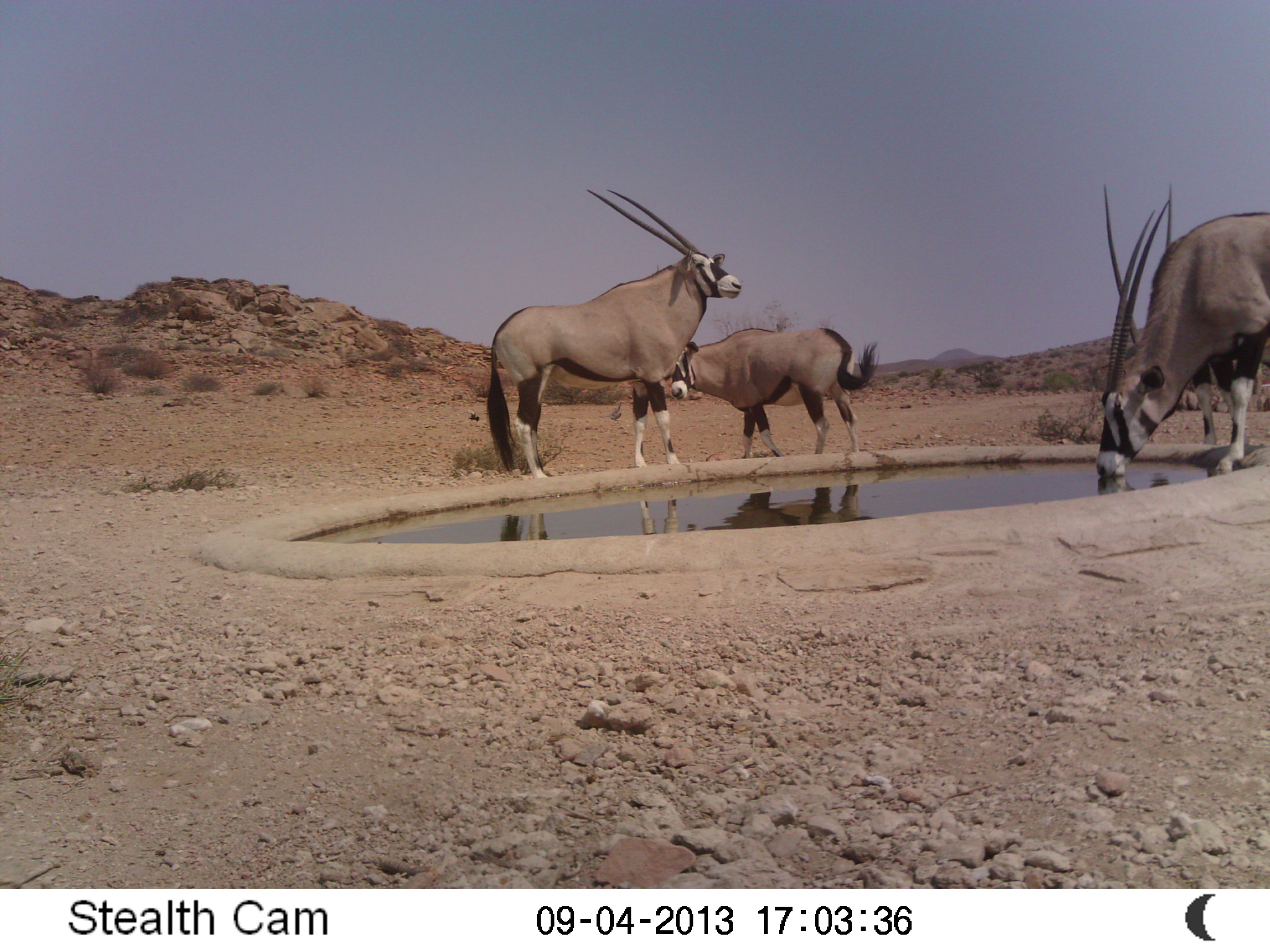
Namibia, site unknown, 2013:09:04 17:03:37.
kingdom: Animalia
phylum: Chordata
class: Mammalia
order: Artiodactyla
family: Bovidae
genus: Oryx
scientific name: Oryx gazella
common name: gemsbok